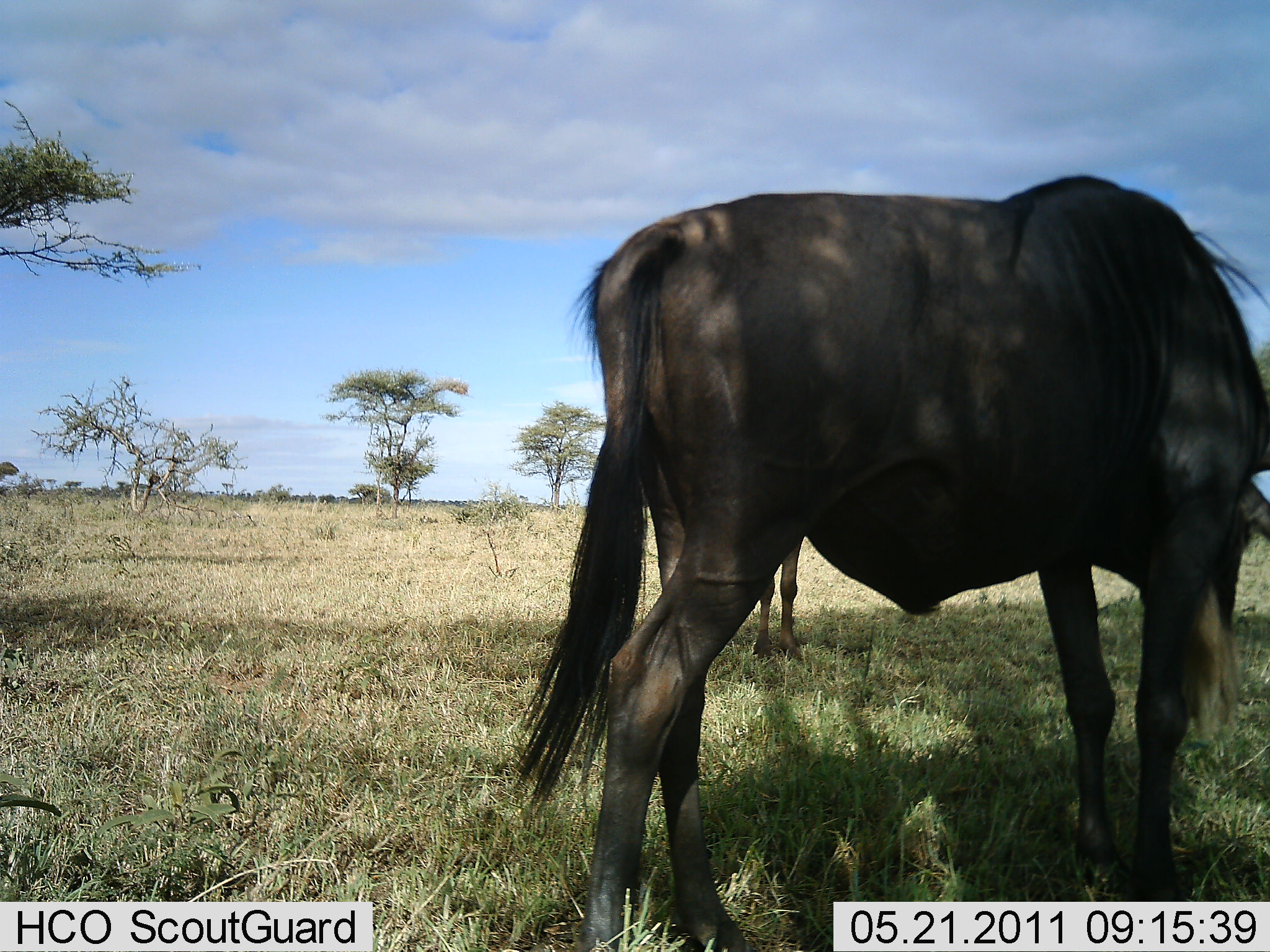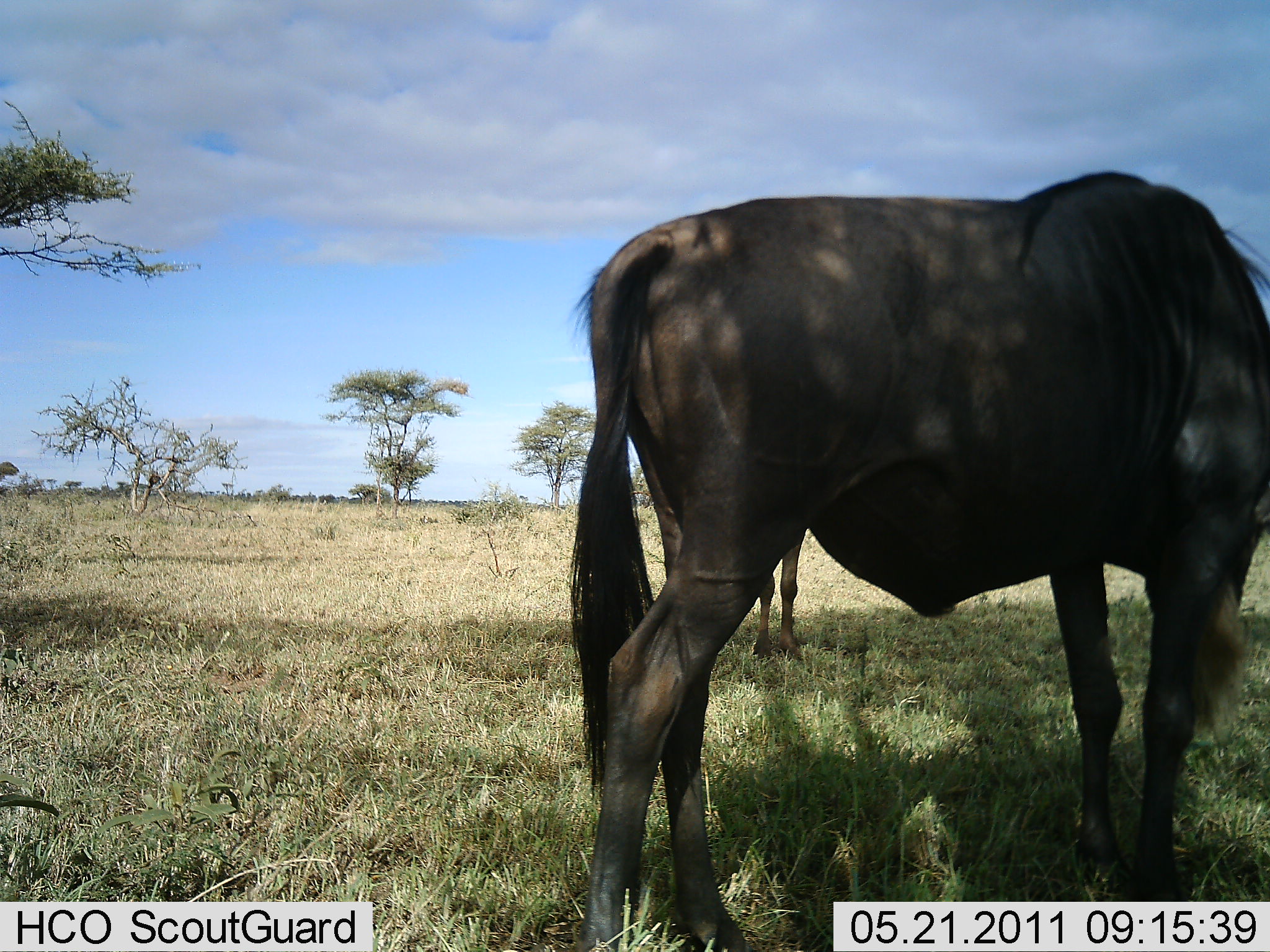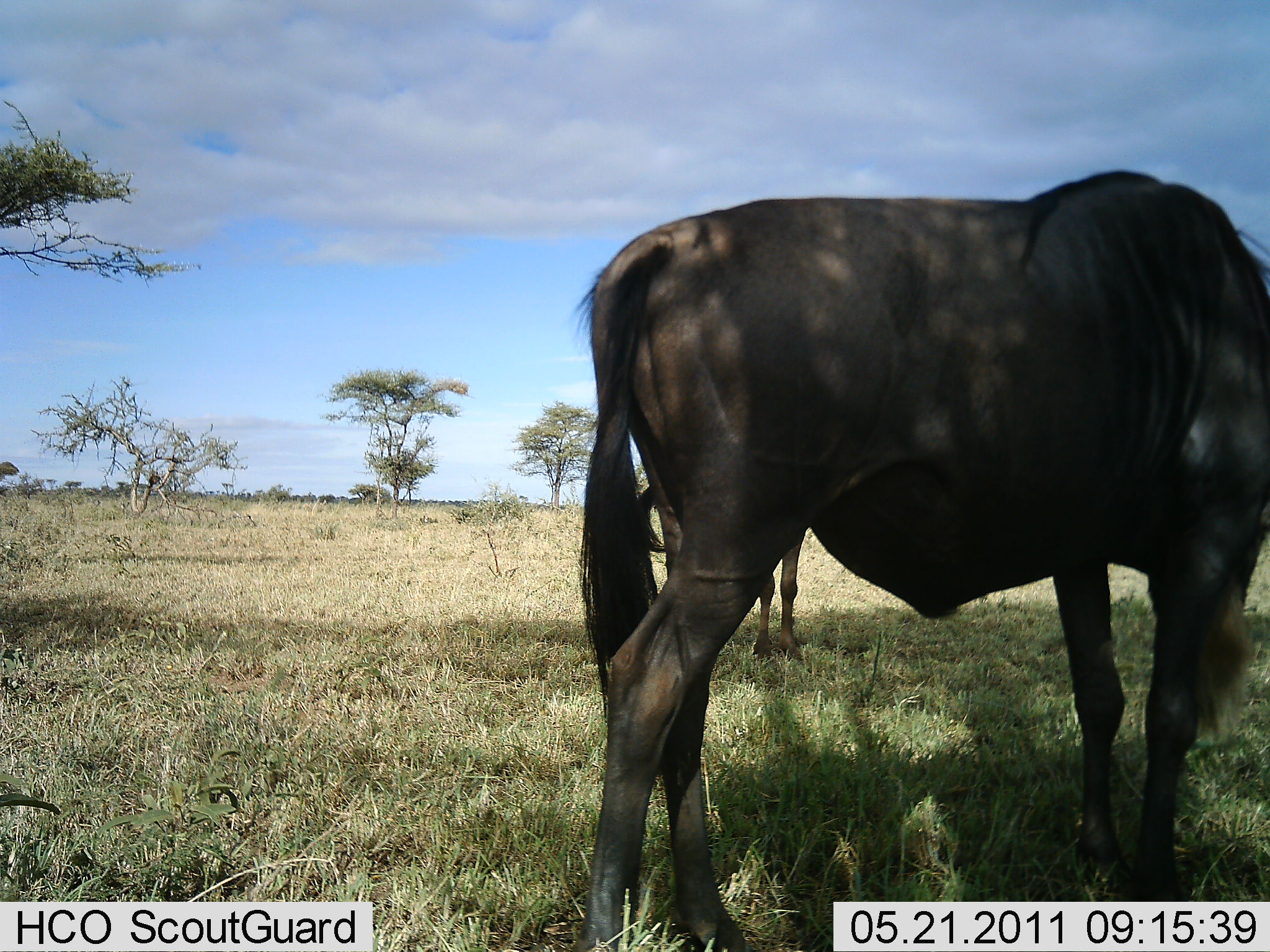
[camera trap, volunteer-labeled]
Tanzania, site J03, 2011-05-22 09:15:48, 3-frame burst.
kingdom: Animalia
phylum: Chordata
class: Mammalia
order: Artiodactyla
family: Bovidae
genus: Connochaetes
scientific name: Connochaetes taurinus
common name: blue wildebeest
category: wildebeest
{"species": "wildebeest (blue wildebeest) (Connochaetes taurinus)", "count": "2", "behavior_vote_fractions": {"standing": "92%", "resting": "0%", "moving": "0%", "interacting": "0%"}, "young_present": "8%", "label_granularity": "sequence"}